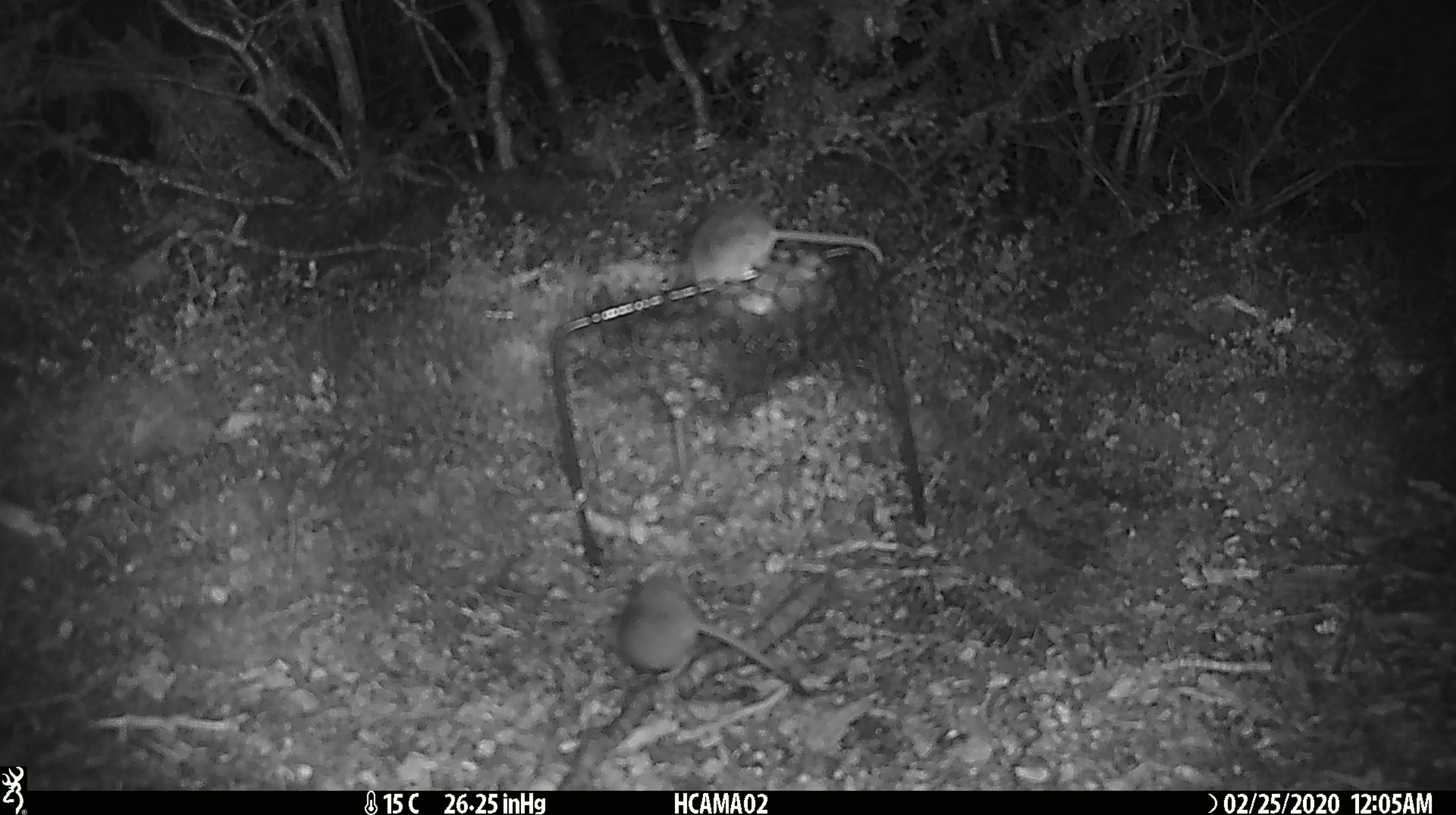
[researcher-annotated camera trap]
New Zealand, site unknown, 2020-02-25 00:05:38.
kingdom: Animalia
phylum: Chordata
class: Mammalia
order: Rodentia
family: Muridae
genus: Mus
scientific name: Mus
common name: mouse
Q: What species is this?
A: Mouse (Mus).